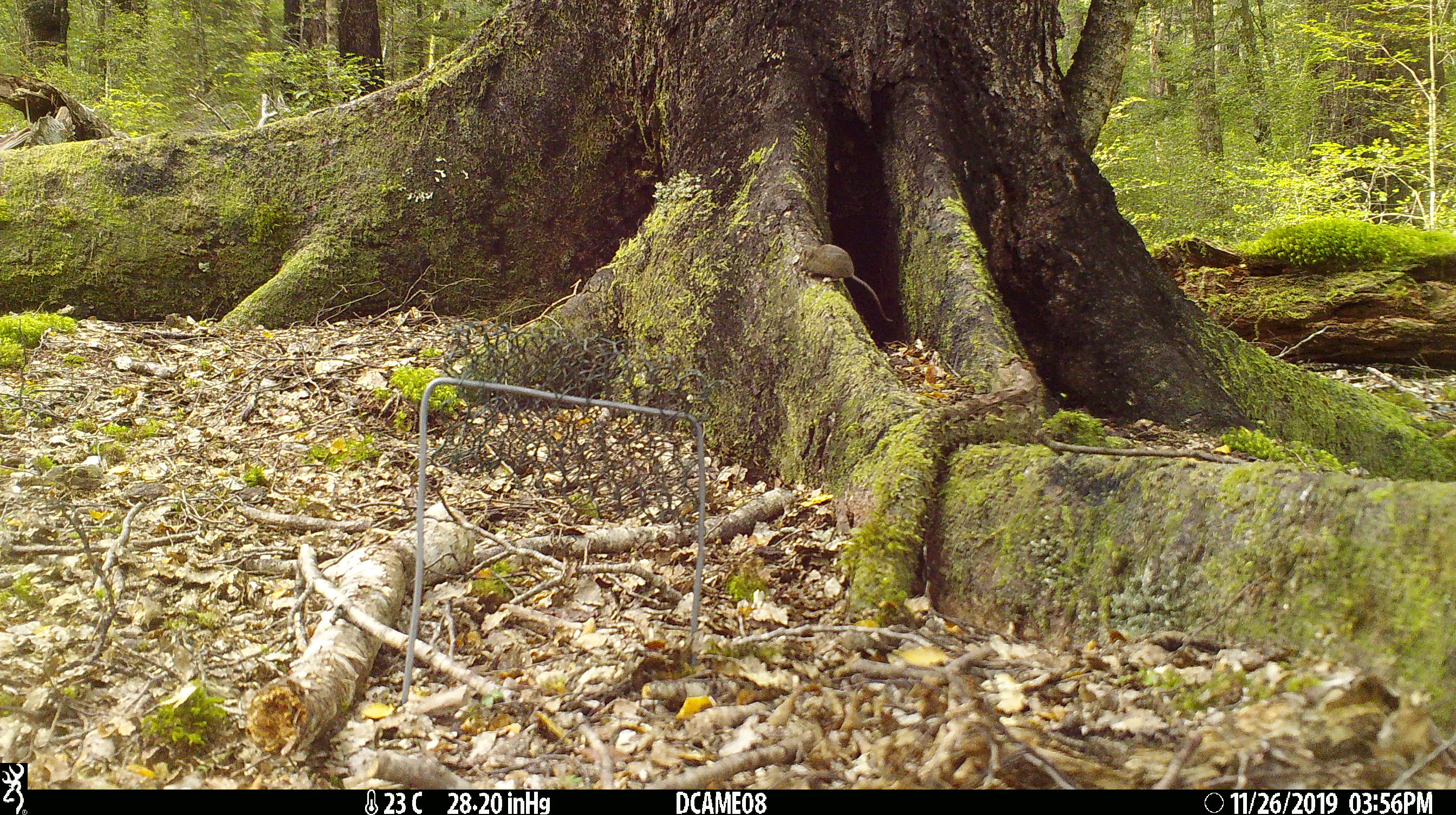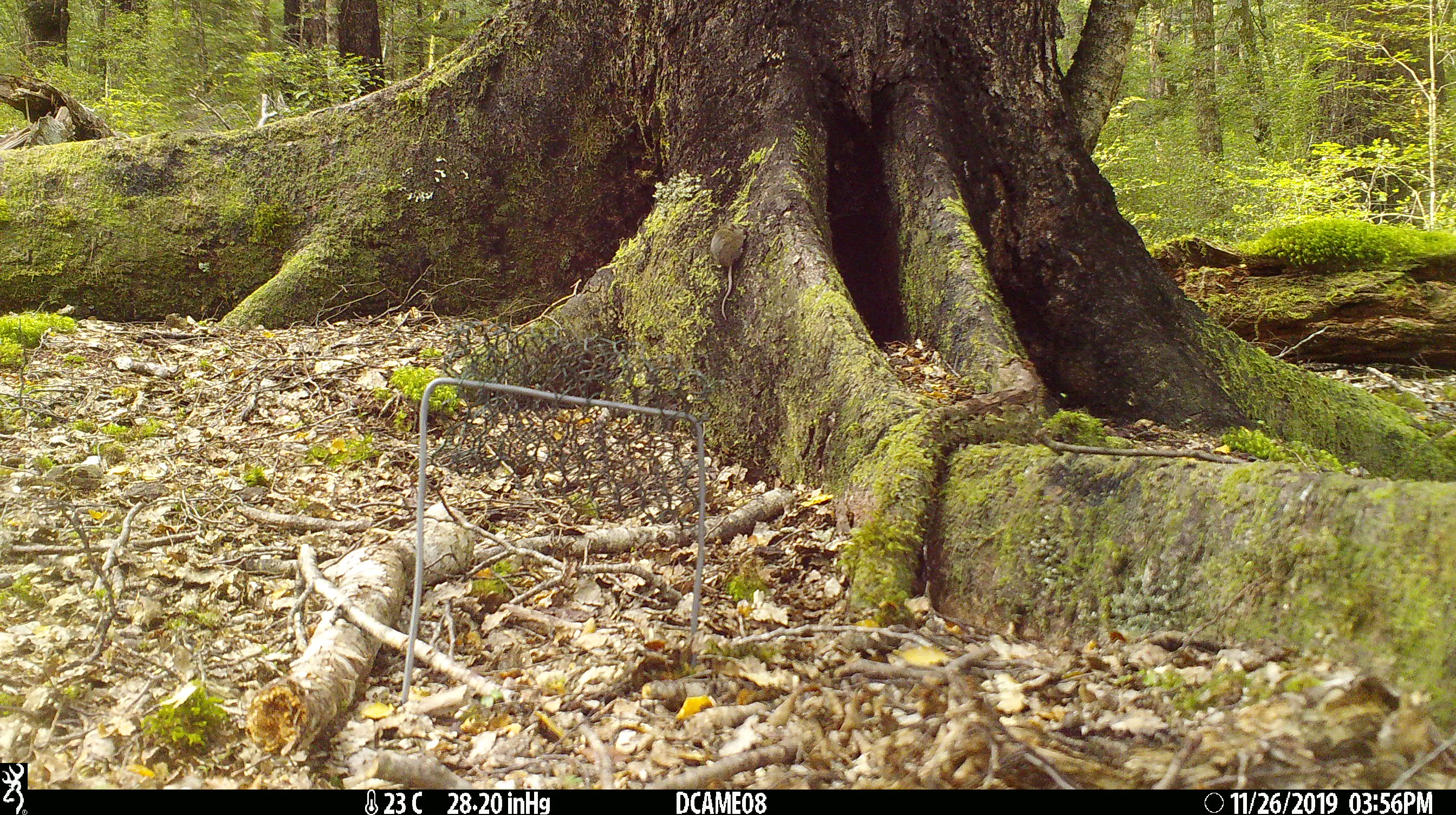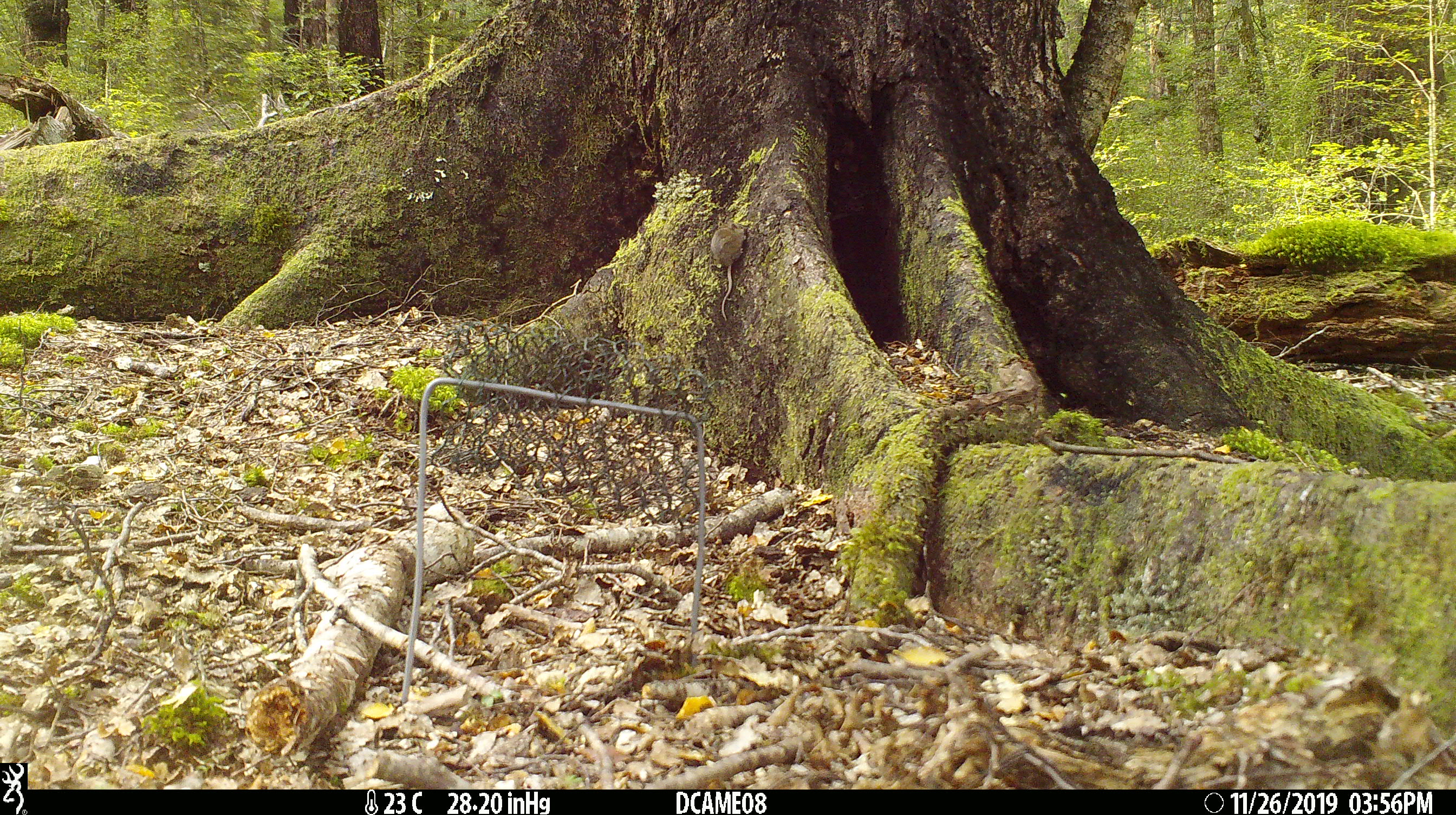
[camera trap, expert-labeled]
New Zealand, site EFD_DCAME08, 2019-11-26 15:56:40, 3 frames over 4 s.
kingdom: Animalia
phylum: Chordata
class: Mammalia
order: Rodentia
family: Muridae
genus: Mus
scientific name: Mus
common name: mouse